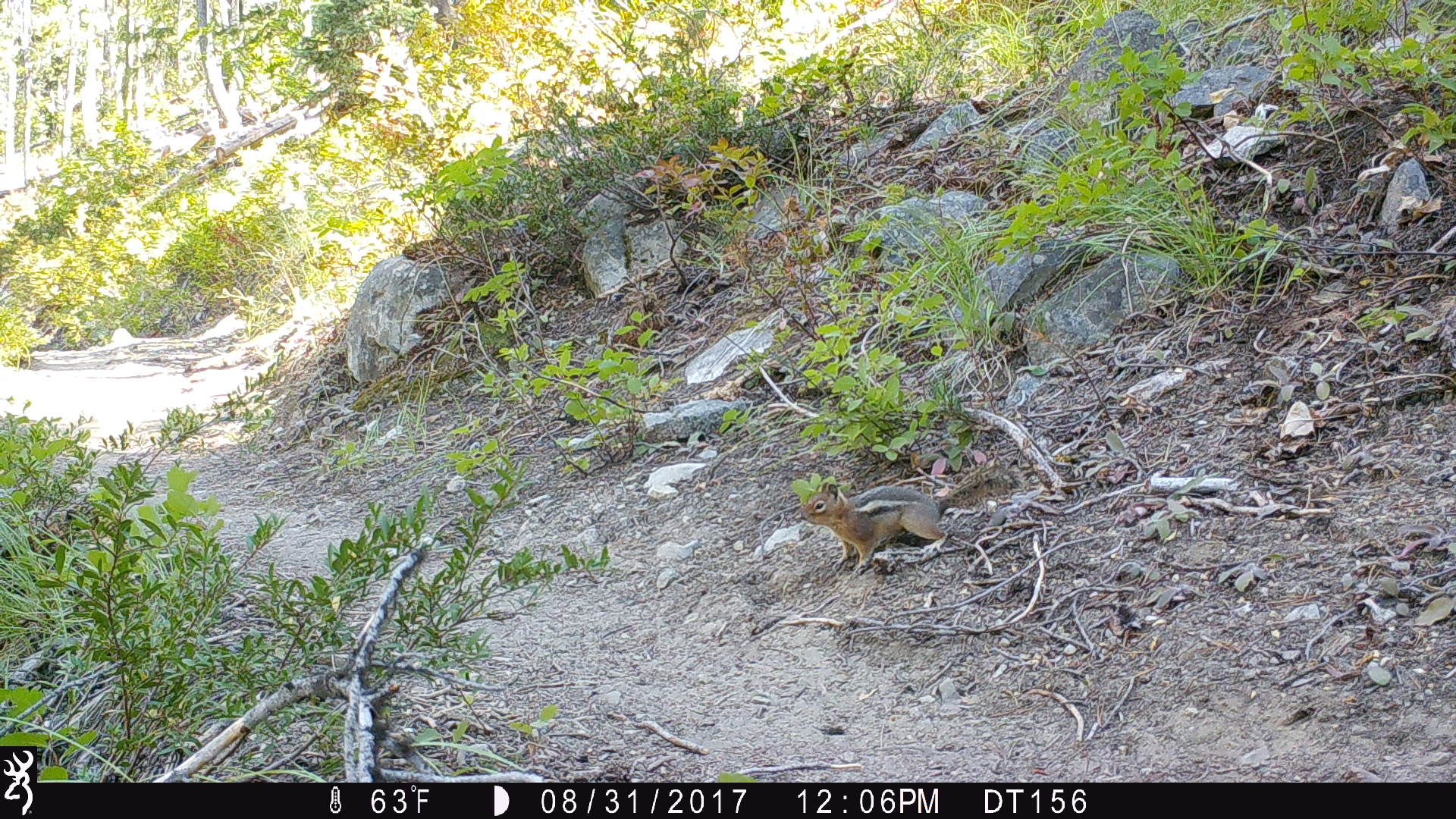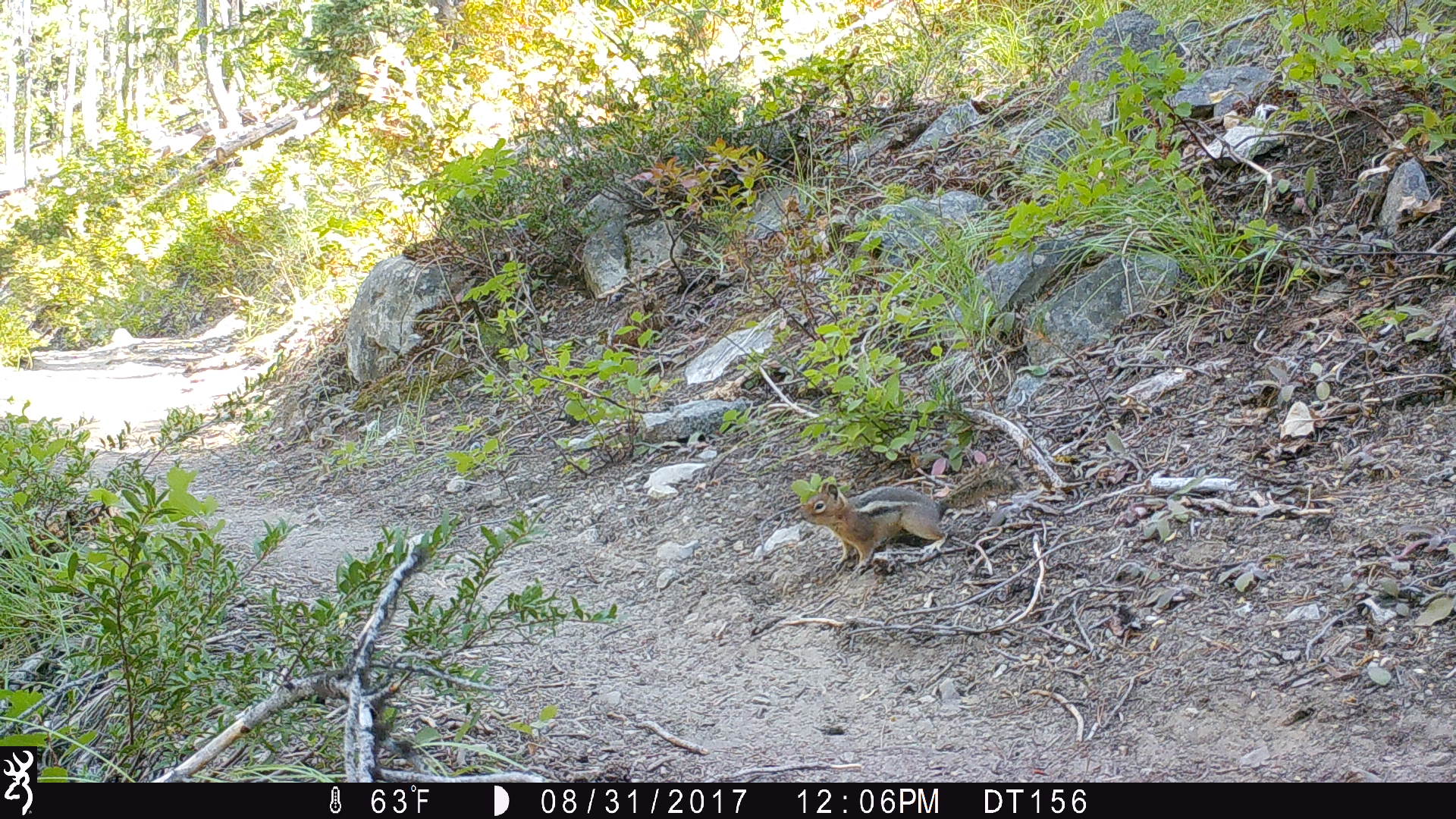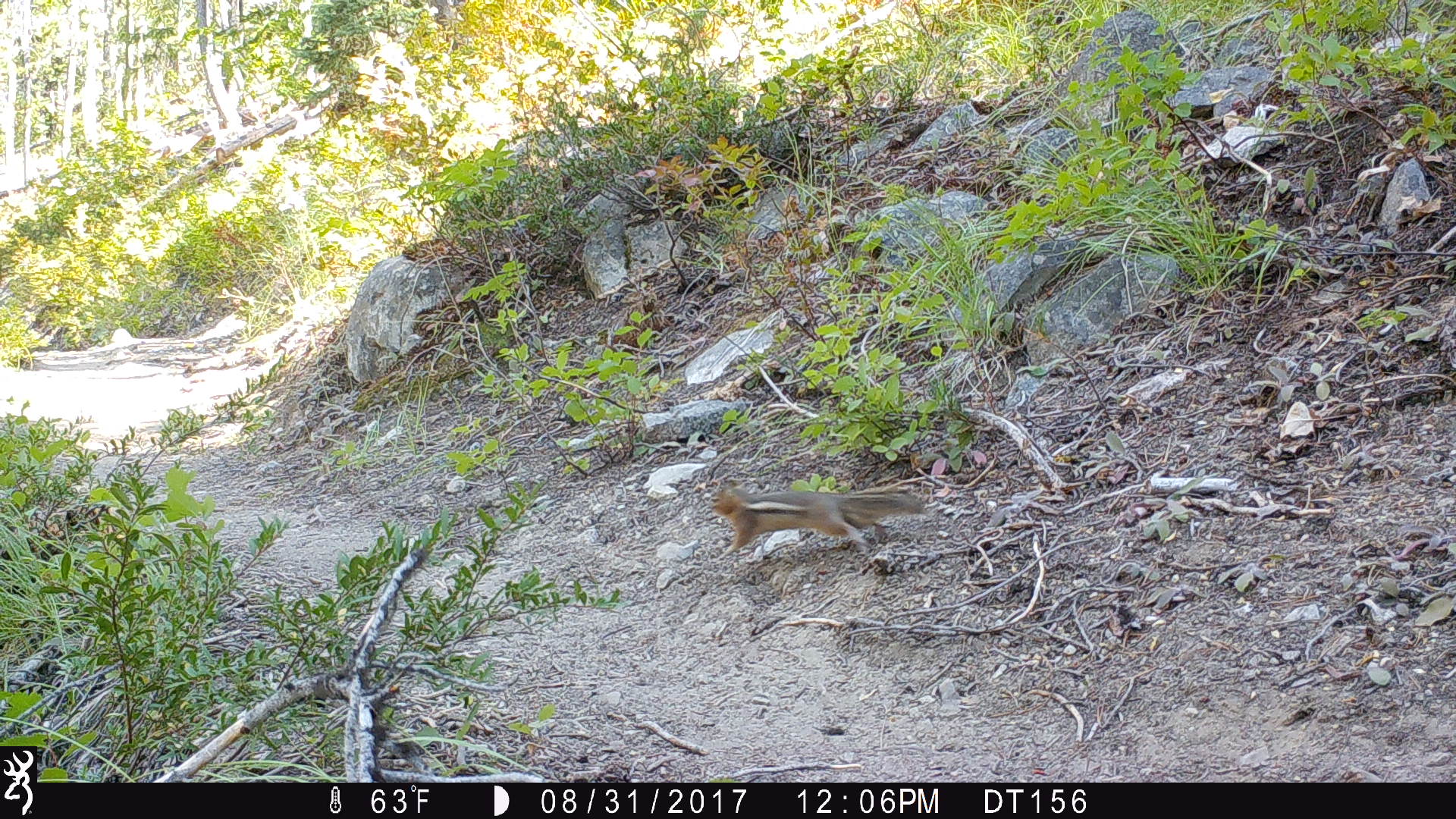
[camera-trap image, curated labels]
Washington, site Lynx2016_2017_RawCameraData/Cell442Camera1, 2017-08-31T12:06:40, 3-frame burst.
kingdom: Animalia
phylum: Chordata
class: Mammalia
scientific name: Mammalia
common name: small mammal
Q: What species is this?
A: Small mammal (Mammalia).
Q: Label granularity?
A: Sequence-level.